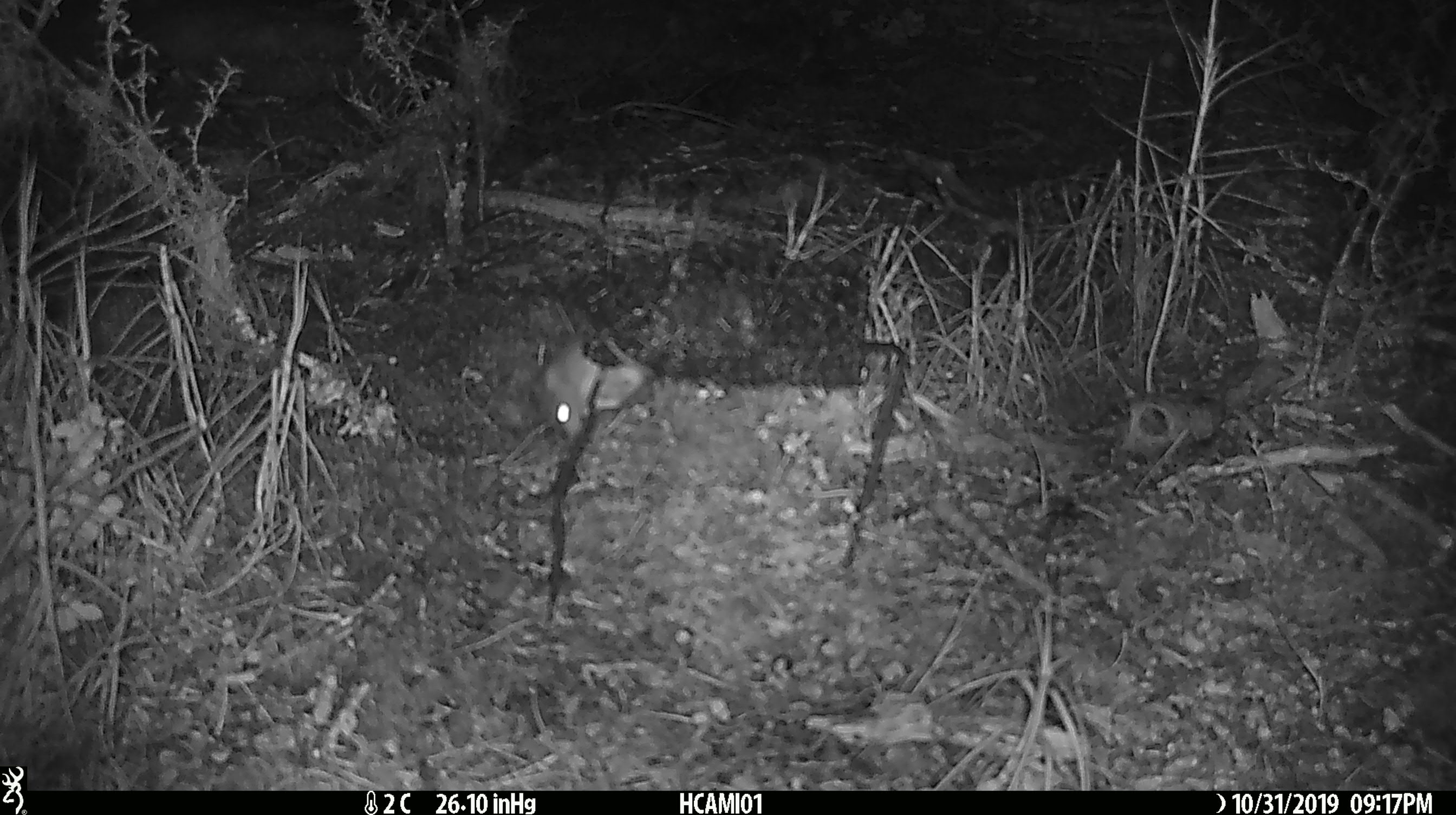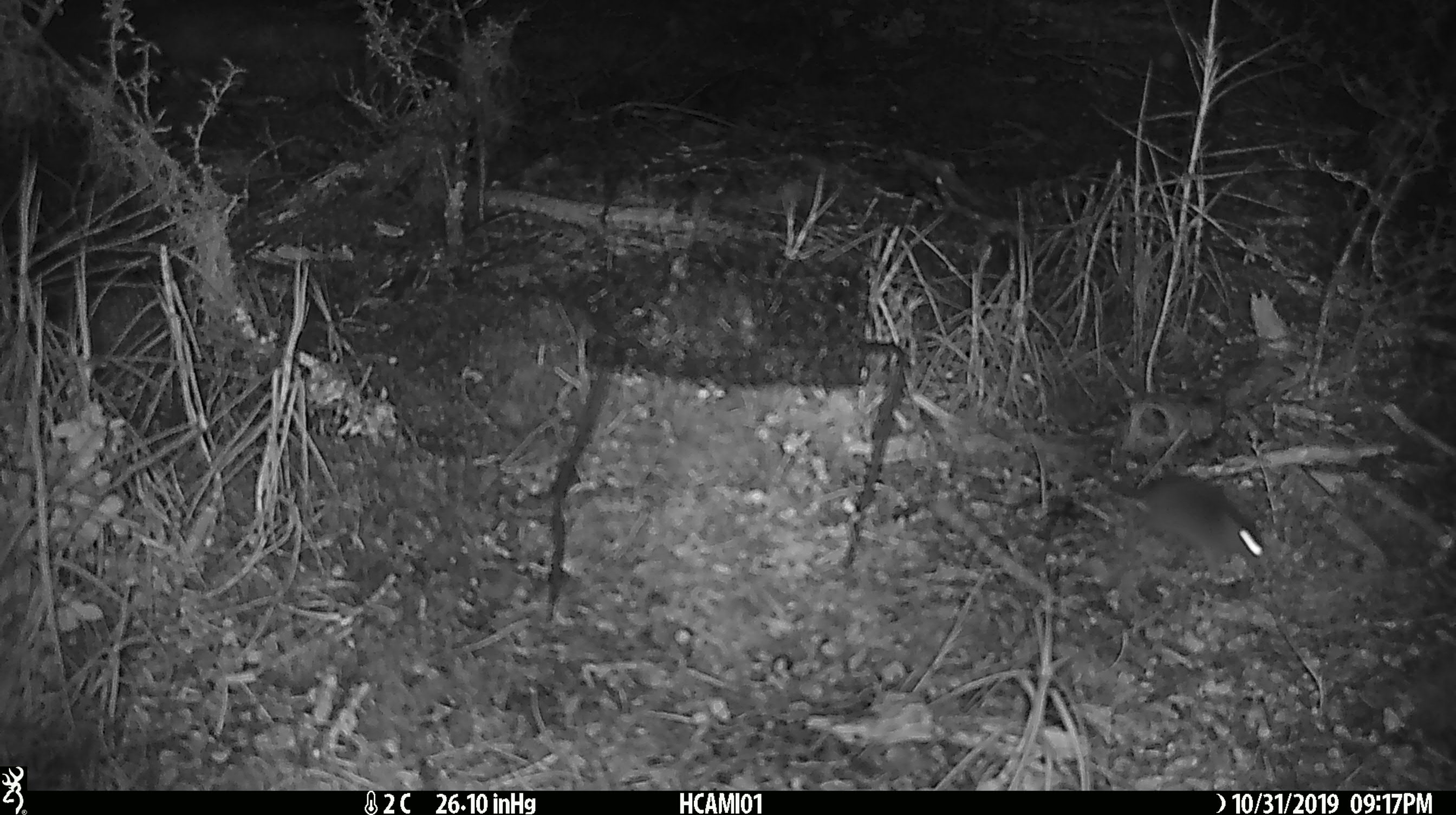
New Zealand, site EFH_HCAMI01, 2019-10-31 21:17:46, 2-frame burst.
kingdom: Animalia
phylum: Chordata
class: Mammalia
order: Rodentia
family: Muridae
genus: Mus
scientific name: Mus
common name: mouse